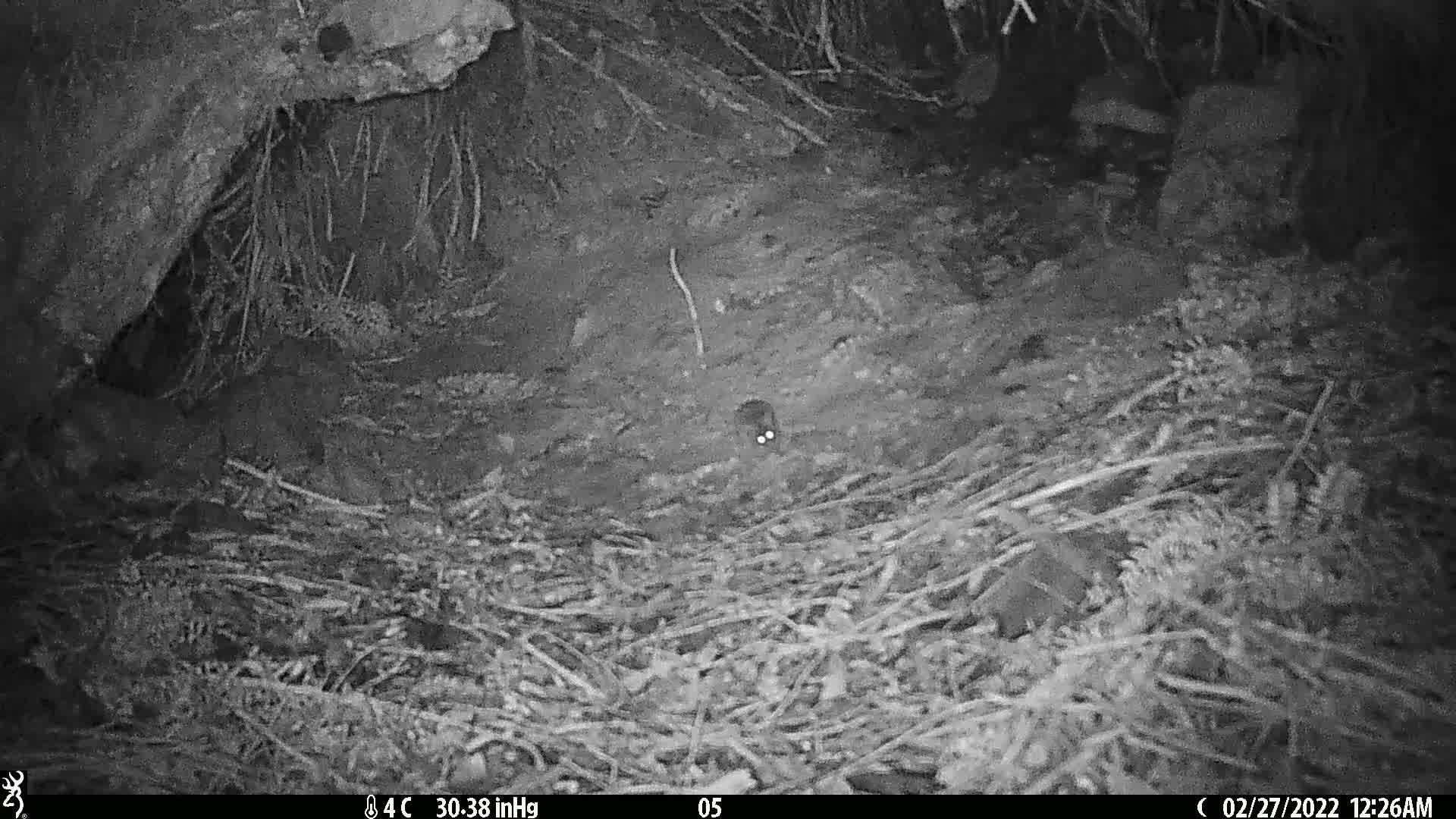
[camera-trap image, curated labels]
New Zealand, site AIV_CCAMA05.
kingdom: Animalia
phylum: Chordata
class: Mammalia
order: Rodentia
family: Muridae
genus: Mus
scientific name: Mus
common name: mouse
Mouse (Mus).